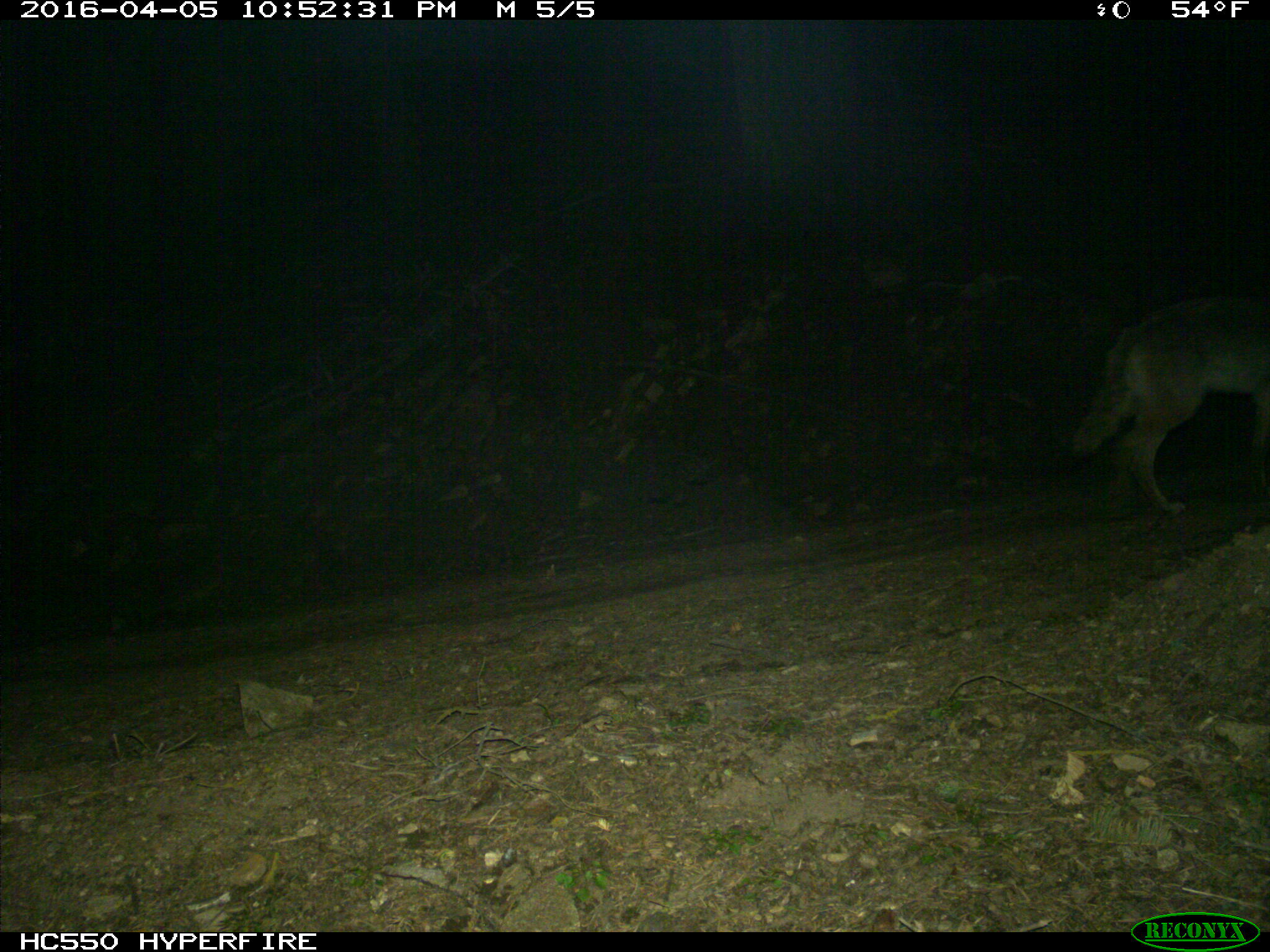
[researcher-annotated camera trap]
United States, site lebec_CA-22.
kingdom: Animalia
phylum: Chordata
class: Mammalia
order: Carnivora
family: Canidae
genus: Canis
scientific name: Canis latrans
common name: coyote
Canis latrans (coyote).